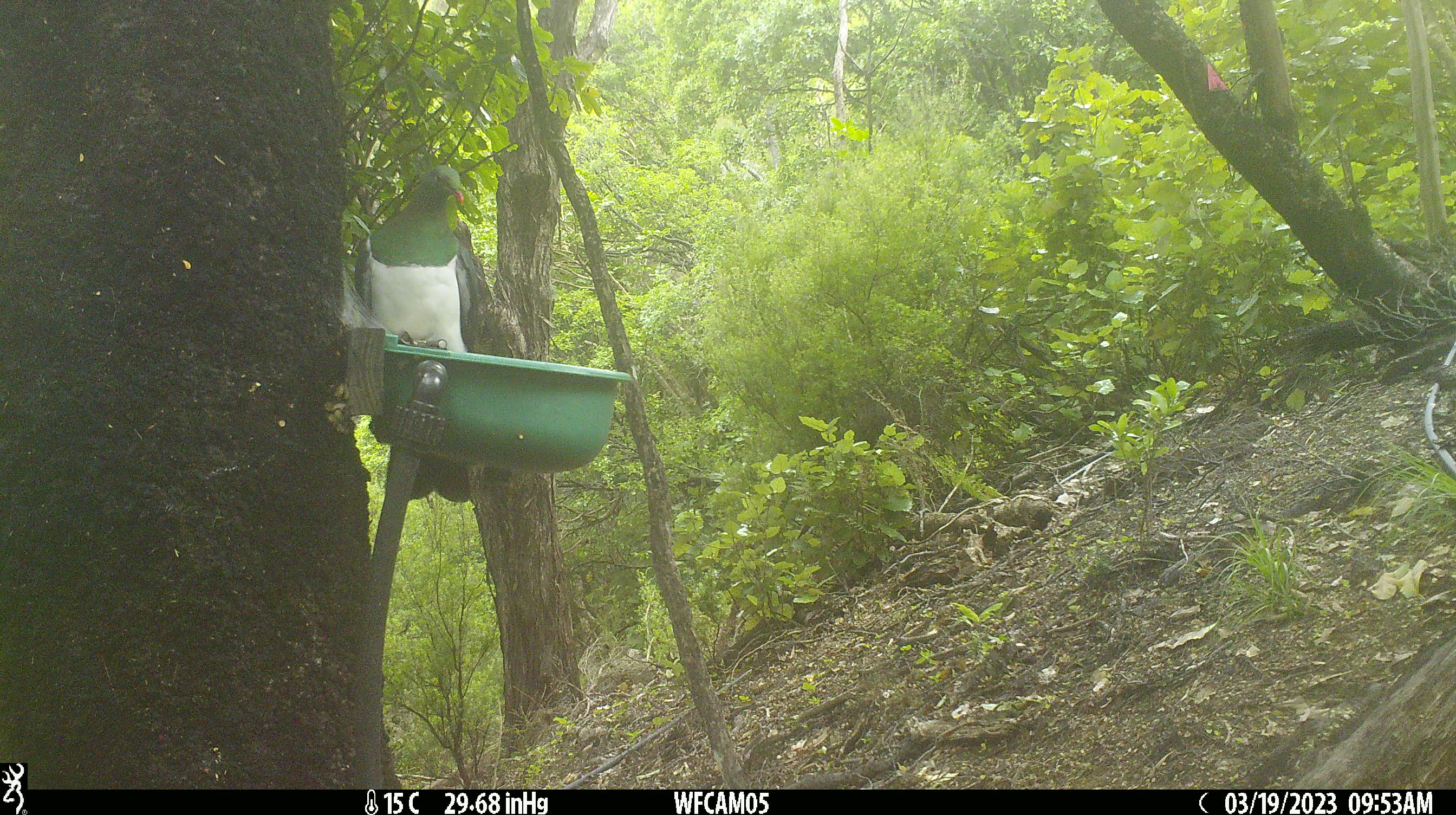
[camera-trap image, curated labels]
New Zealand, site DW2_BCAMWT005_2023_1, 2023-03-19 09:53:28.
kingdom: Animalia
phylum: Chordata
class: Aves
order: Columbiformes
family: Columbidae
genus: Hemiphaga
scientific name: Hemiphaga novaeseelandiae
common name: new zealand pigeon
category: kereru